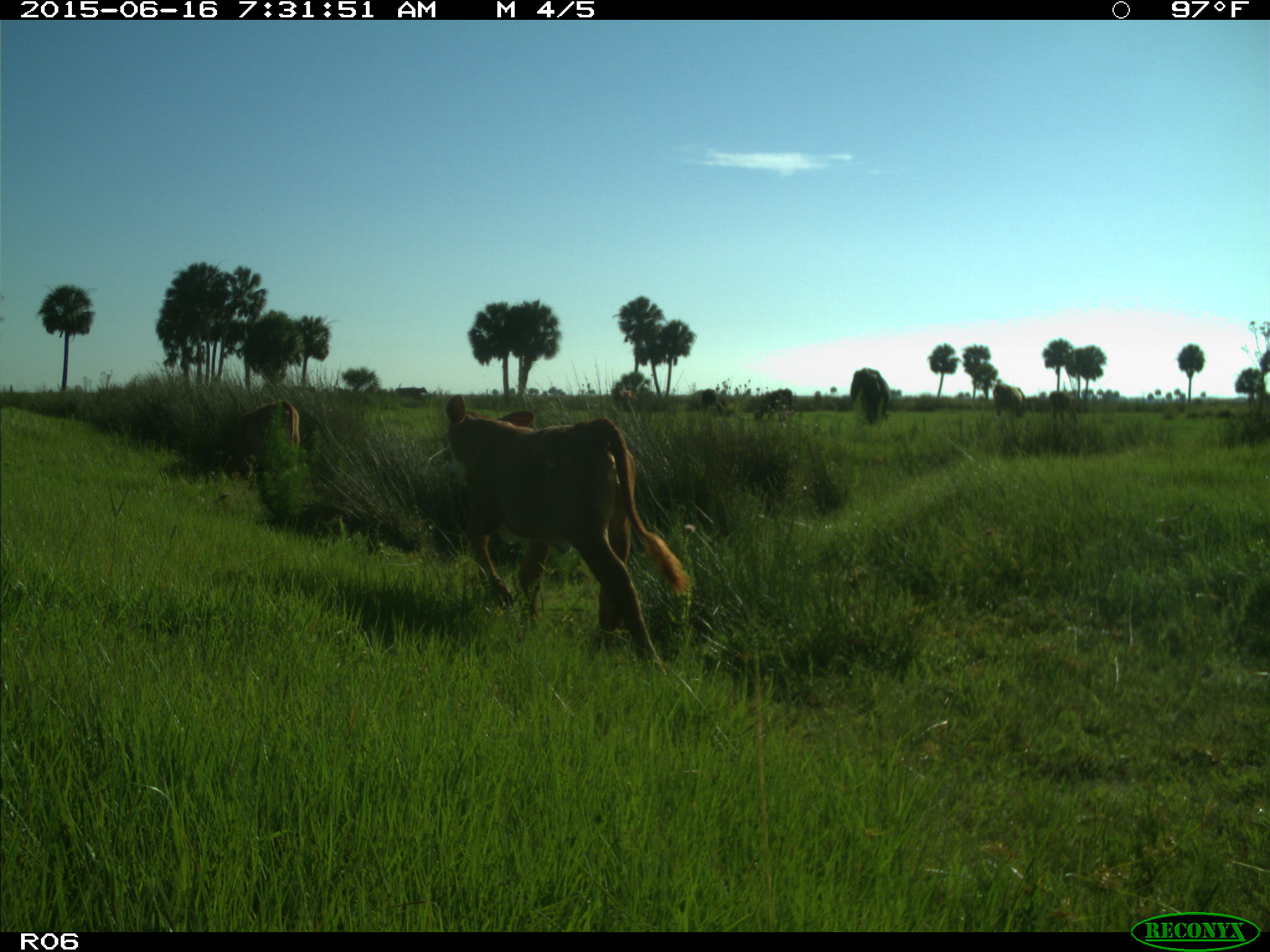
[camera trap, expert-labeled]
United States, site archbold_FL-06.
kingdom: Animalia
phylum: Chordata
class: Mammalia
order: Artiodactyla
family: Bovidae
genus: Bos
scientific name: Bos taurus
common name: domestic cow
Bos taurus (domestic cow).